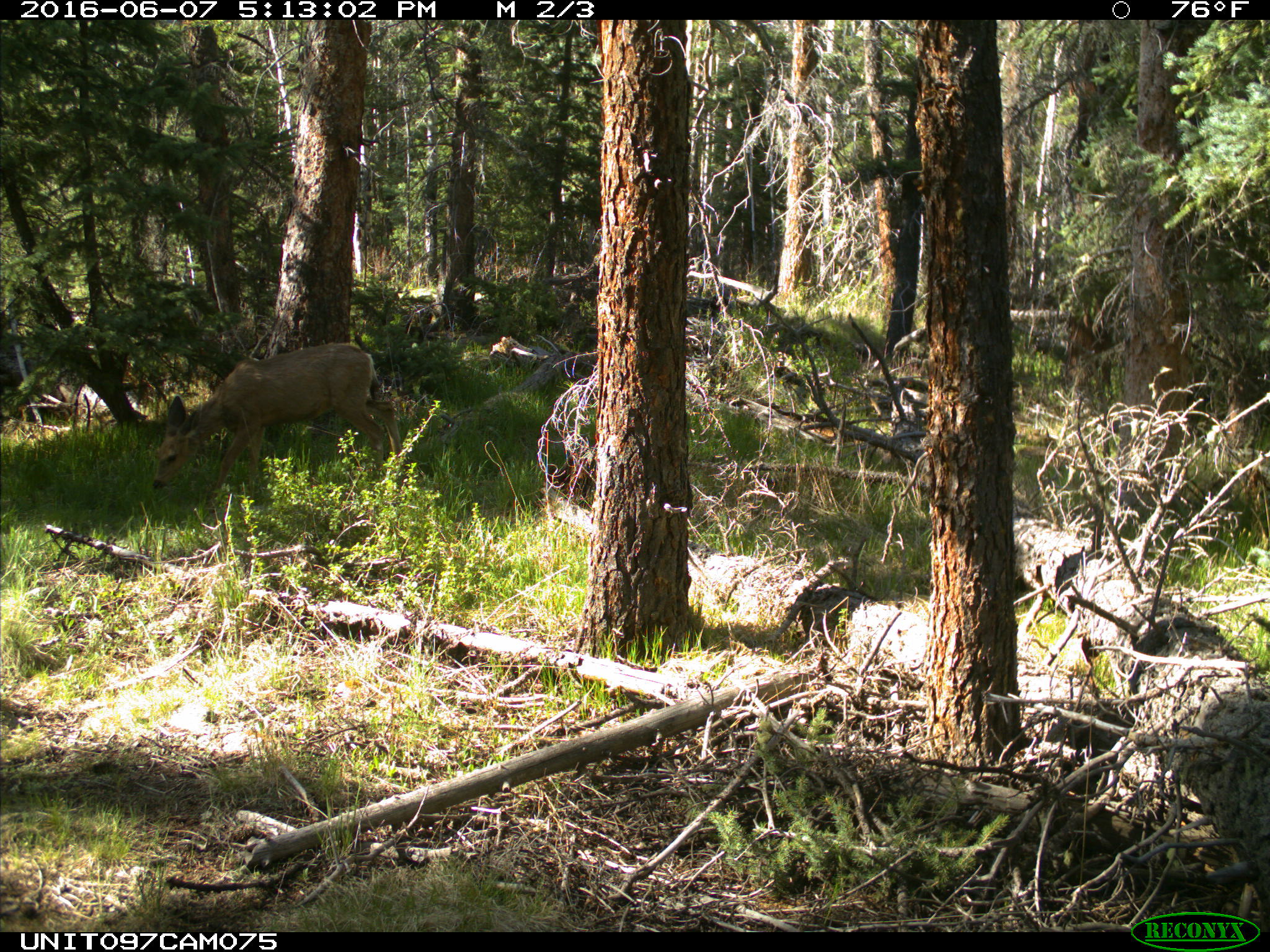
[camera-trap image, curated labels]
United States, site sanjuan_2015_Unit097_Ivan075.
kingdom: Animalia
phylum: Chordata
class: Mammalia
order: Artiodactyla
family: Cervidae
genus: Odocoileus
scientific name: Odocoileus hemionus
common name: mule deer